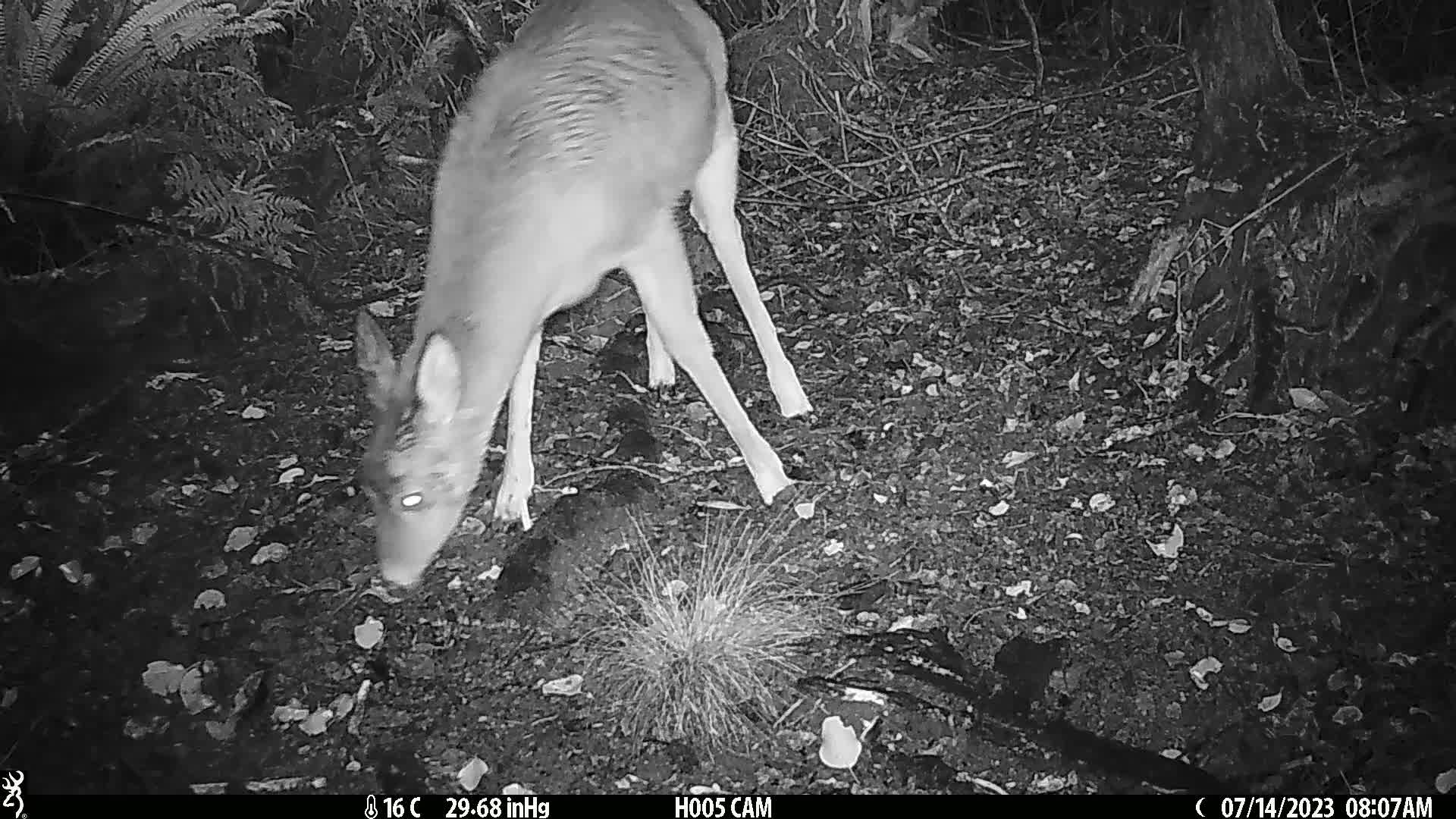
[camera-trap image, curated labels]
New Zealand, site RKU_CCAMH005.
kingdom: Animalia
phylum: Chordata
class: Mammalia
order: Artiodactyla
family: Cervidae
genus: Odocoileus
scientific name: Odocoileus virginianus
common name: white-tailed deer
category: white tailed deer